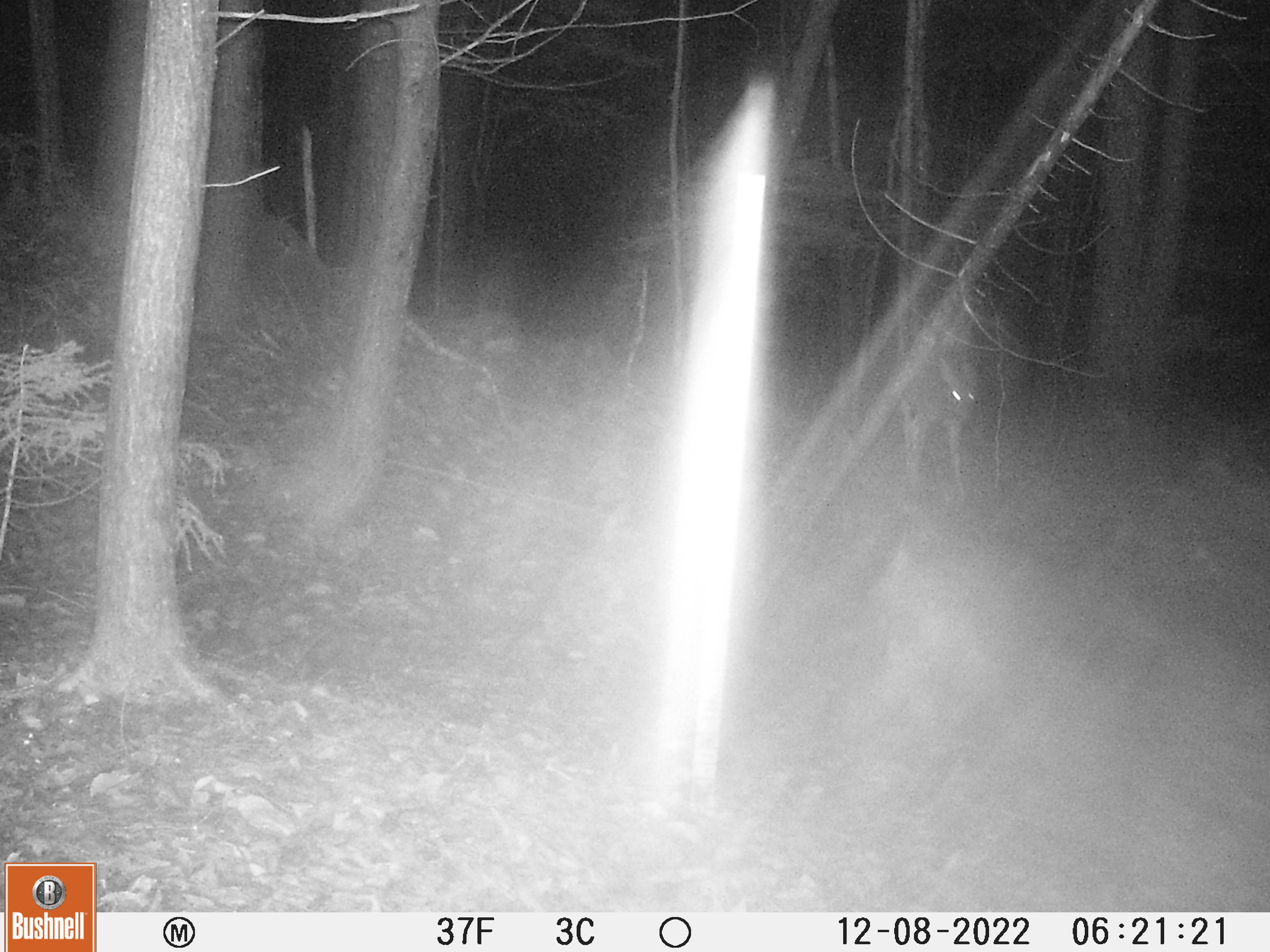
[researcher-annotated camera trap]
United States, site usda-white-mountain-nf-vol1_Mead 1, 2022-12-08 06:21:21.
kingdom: Animalia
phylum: Chordata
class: Mammalia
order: Artiodactyla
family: Cervidae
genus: Odocoileus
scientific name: Odocoileus virginianus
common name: white-tailed deer